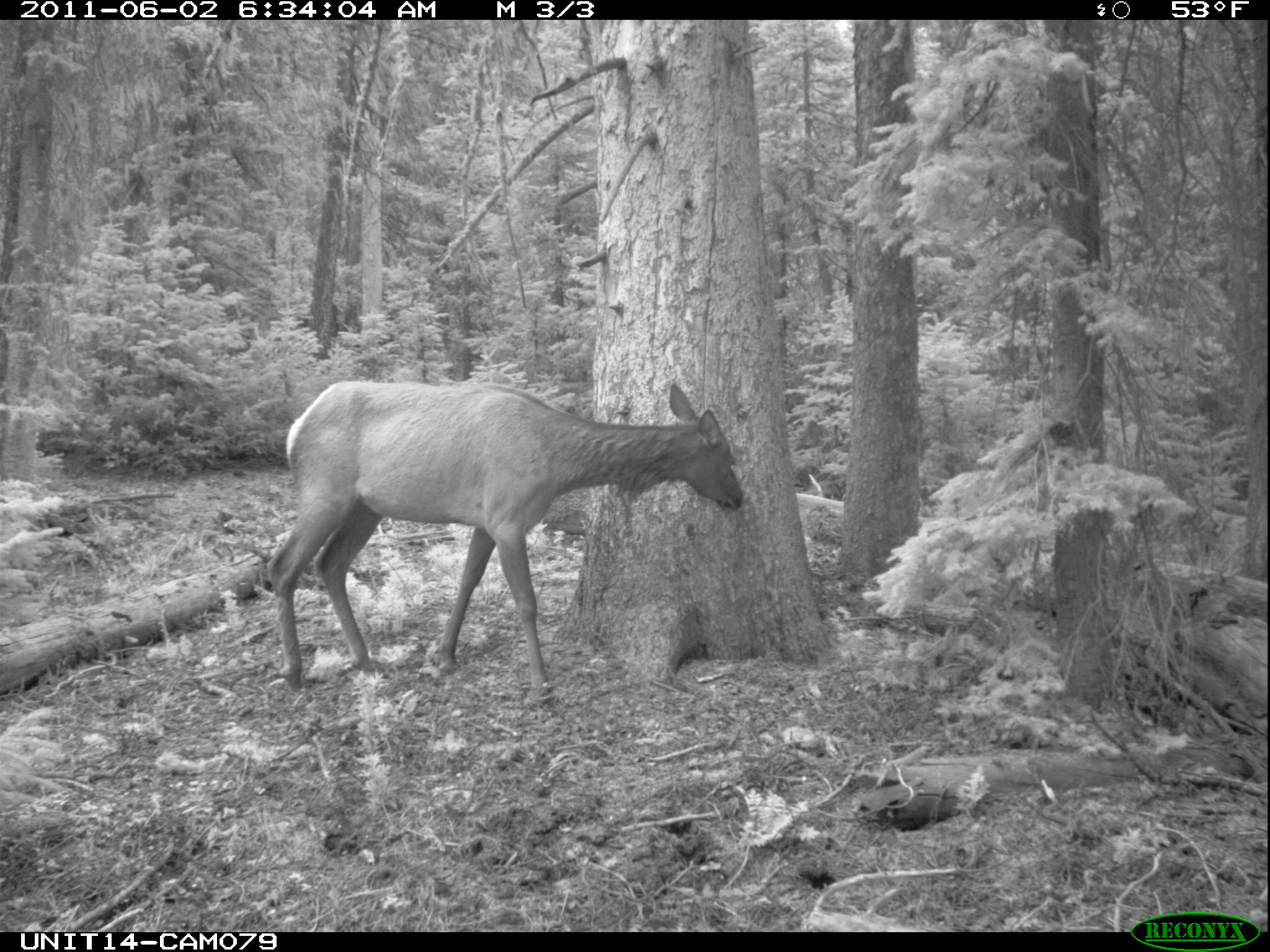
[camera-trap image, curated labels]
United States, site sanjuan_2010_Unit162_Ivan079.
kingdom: Animalia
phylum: Chordata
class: Mammalia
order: Artiodactyla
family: Cervidae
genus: Cervus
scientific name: Cervus elaphus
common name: red deer